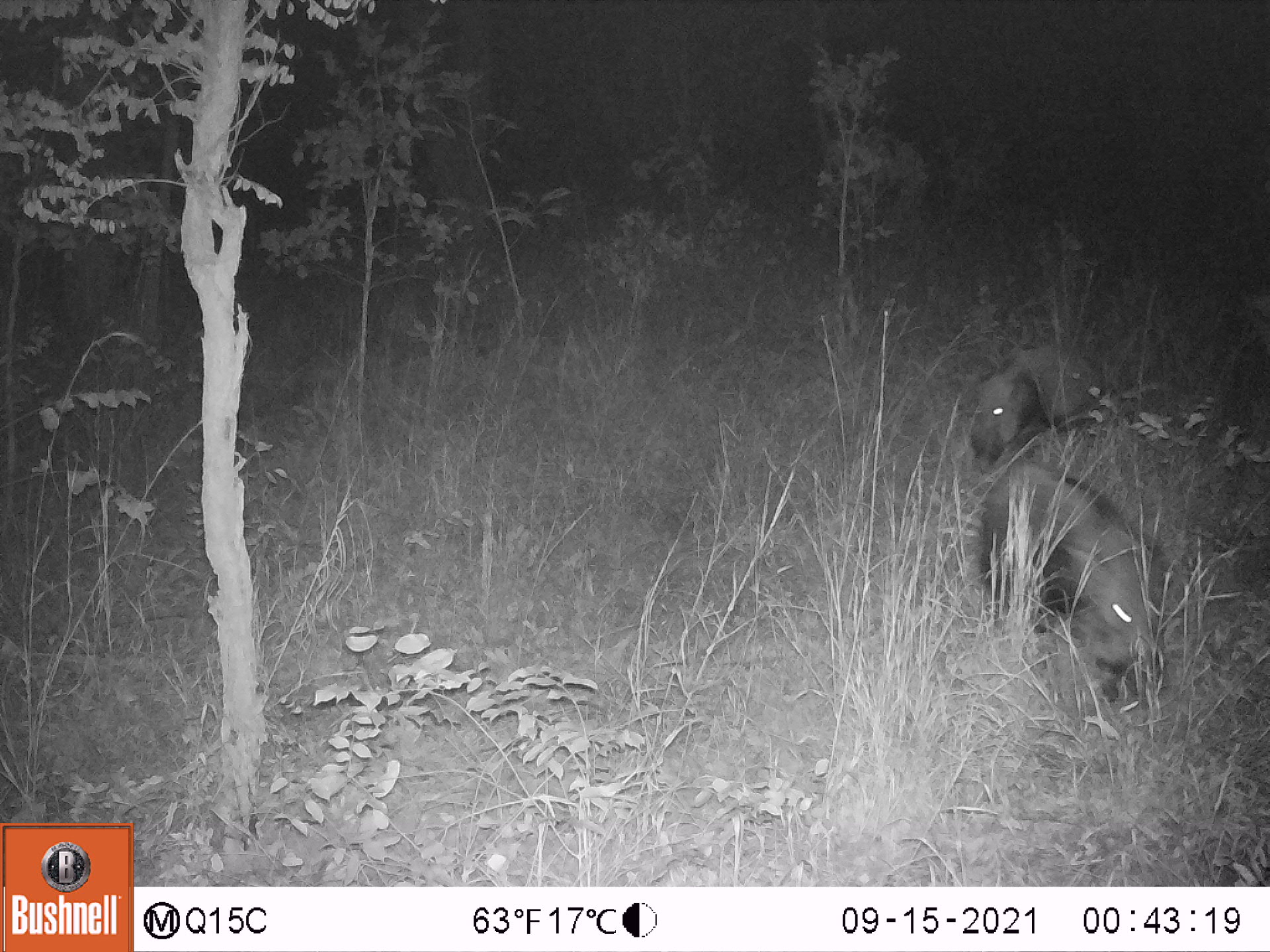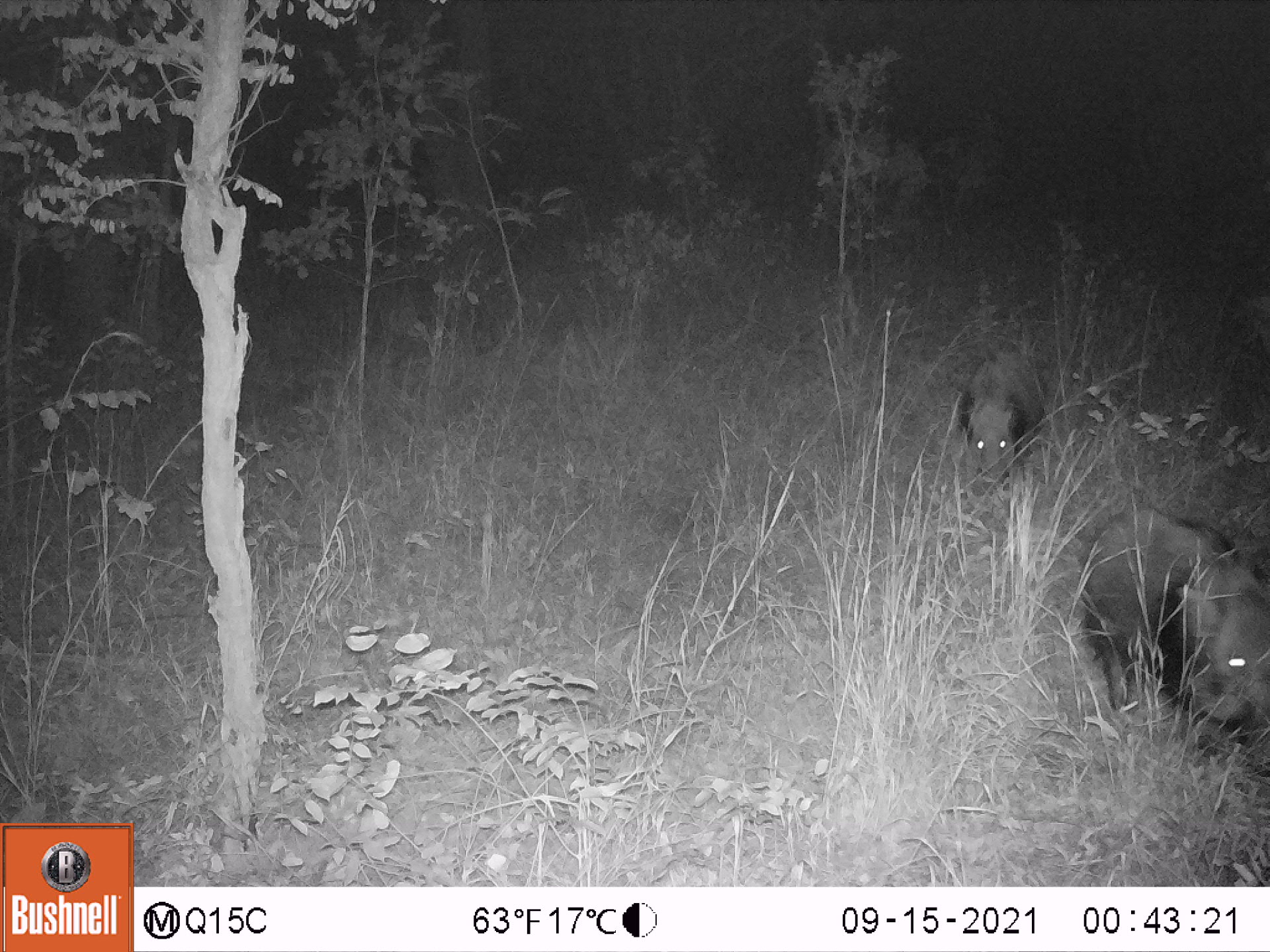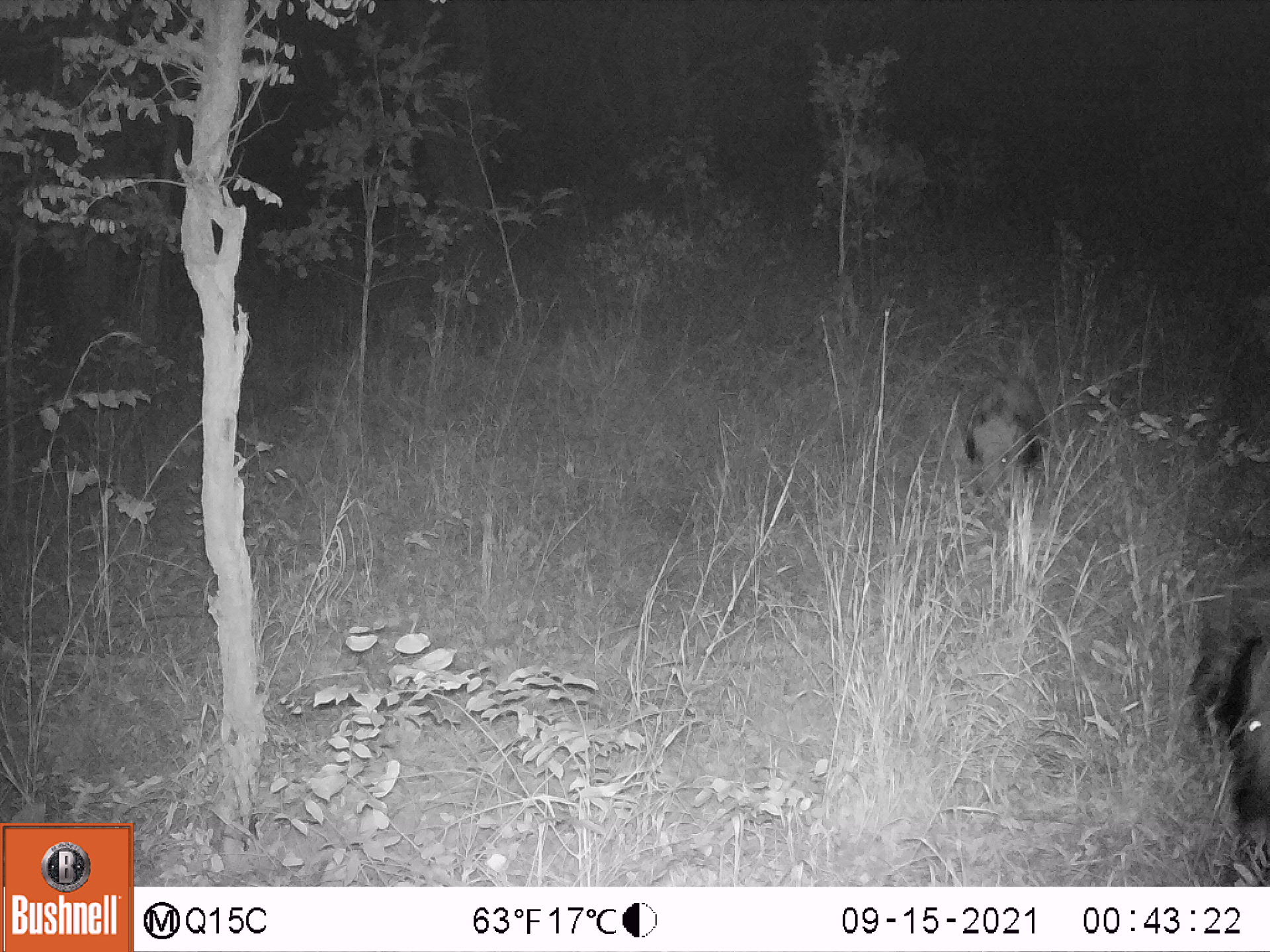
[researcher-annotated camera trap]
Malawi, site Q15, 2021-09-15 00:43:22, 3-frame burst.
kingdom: Animalia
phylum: Chordata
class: Mammalia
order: Artiodactyla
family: Suidae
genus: Potamochoerus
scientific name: Potamochoerus larvatus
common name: bushpig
Bushpig (Potamochoerus larvatus), count 2.